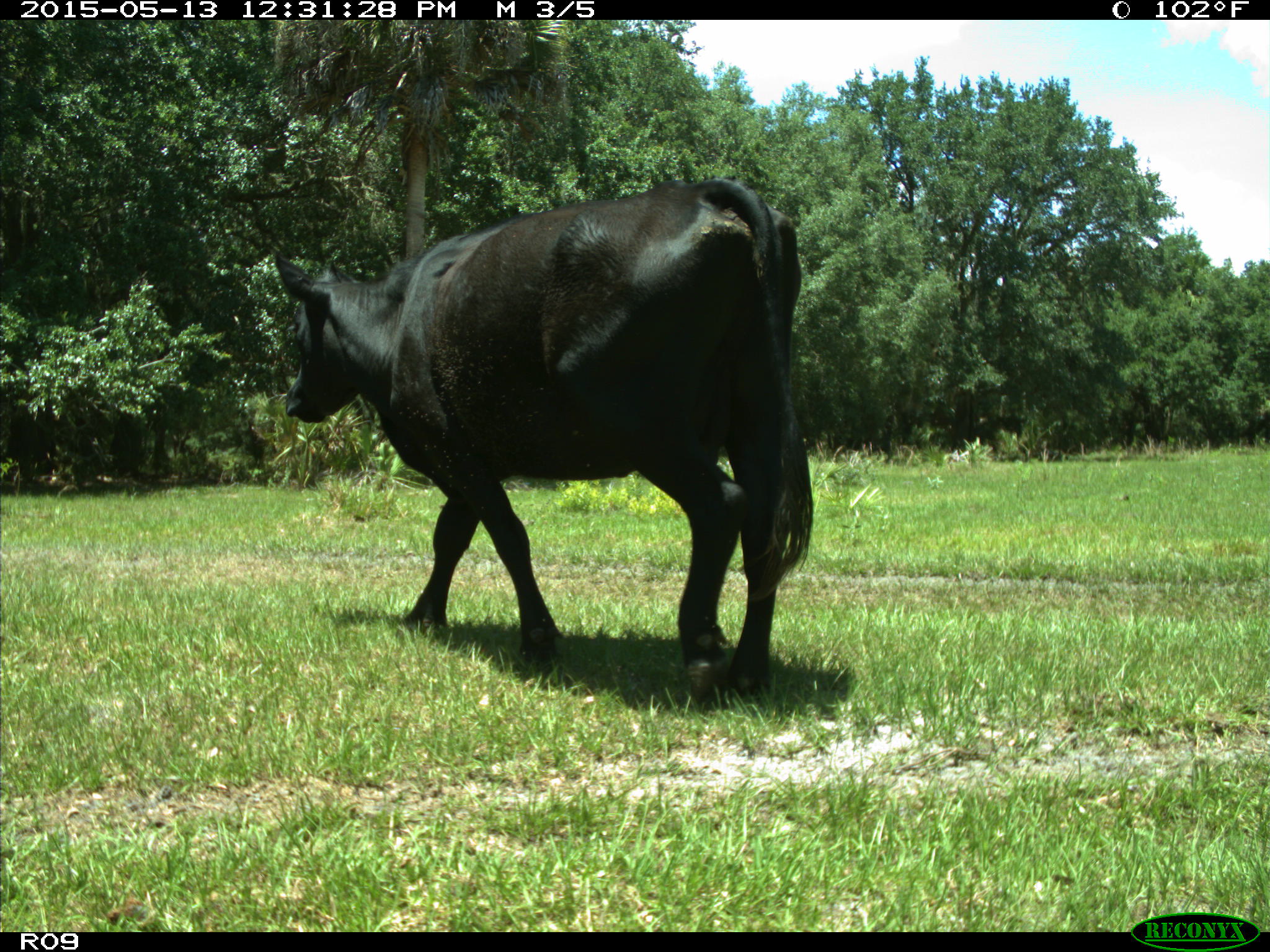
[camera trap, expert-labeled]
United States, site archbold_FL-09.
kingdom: Animalia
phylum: Chordata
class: Mammalia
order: Artiodactyla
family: Bovidae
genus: Bos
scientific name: Bos taurus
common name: domestic cow